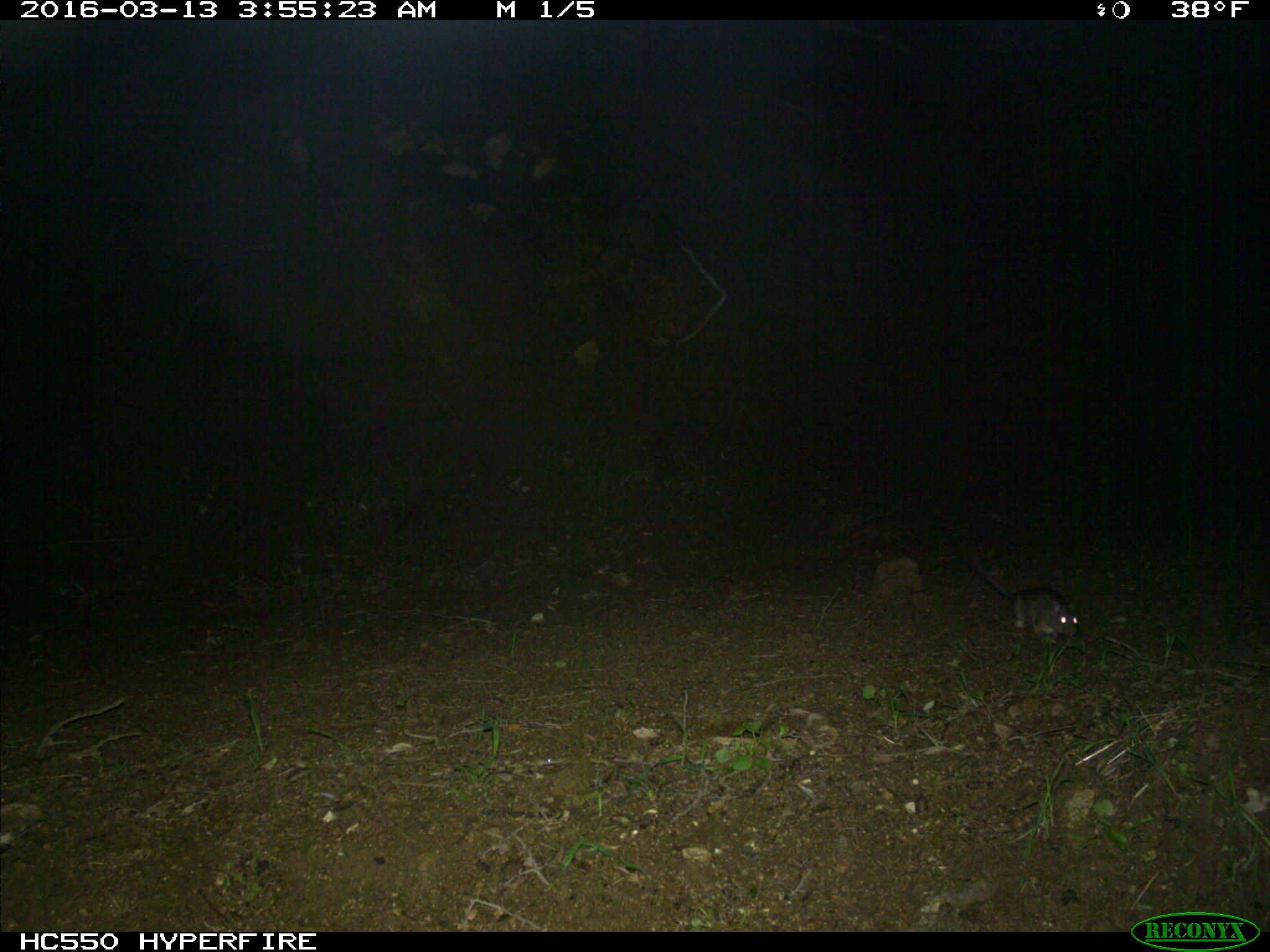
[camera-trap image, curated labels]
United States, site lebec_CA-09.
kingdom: Animalia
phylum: Chordata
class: Mammalia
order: Rodentia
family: Cricetidae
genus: Neotoma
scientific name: Neotoma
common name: pack rat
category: unidentified pack rat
Unidentified pack rat (pack rat) (Neotoma).